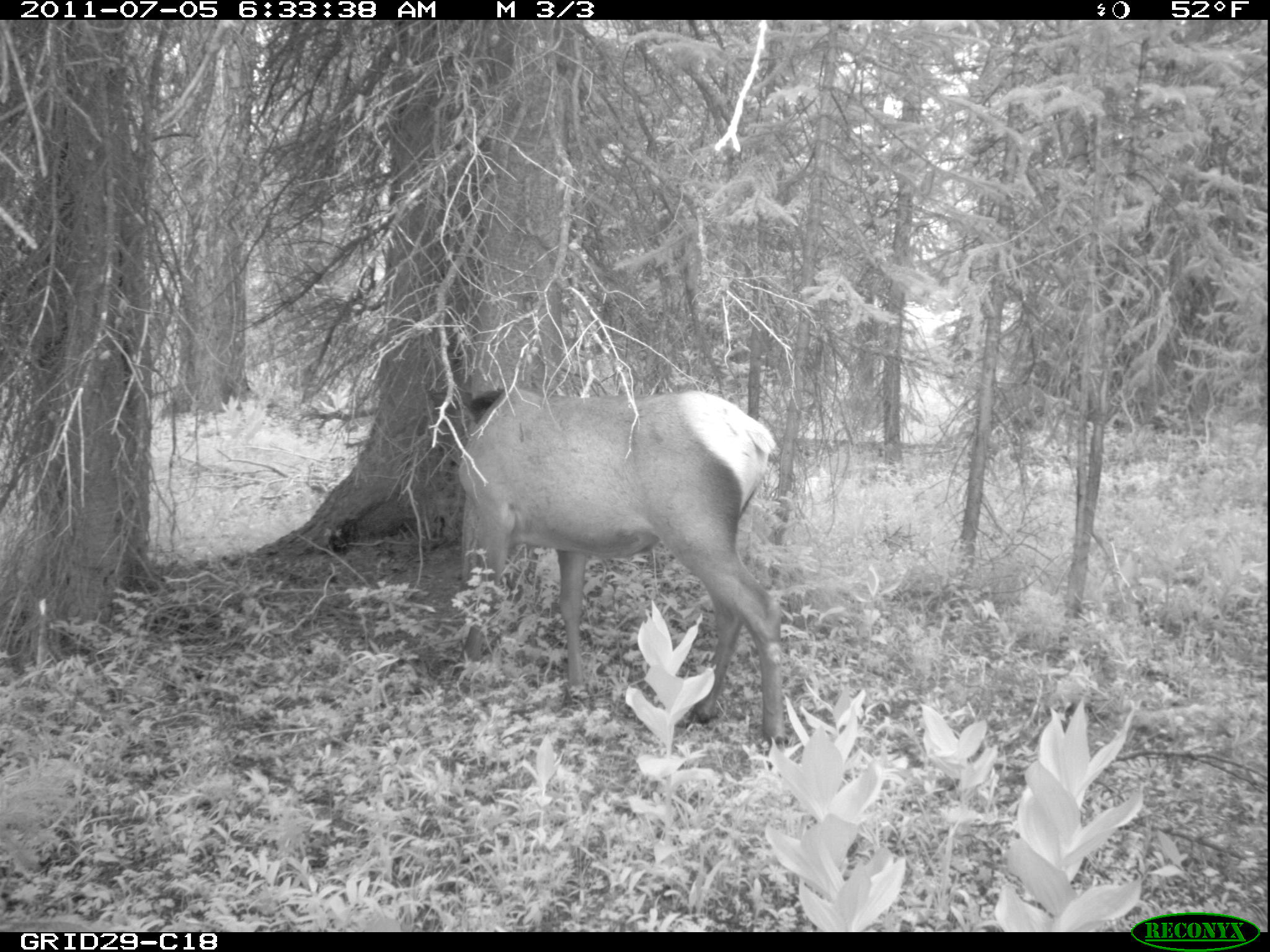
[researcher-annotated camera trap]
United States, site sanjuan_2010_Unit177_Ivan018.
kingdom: Animalia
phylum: Chordata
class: Mammalia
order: Artiodactyla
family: Cervidae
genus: Cervus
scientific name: Cervus elaphus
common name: red deer